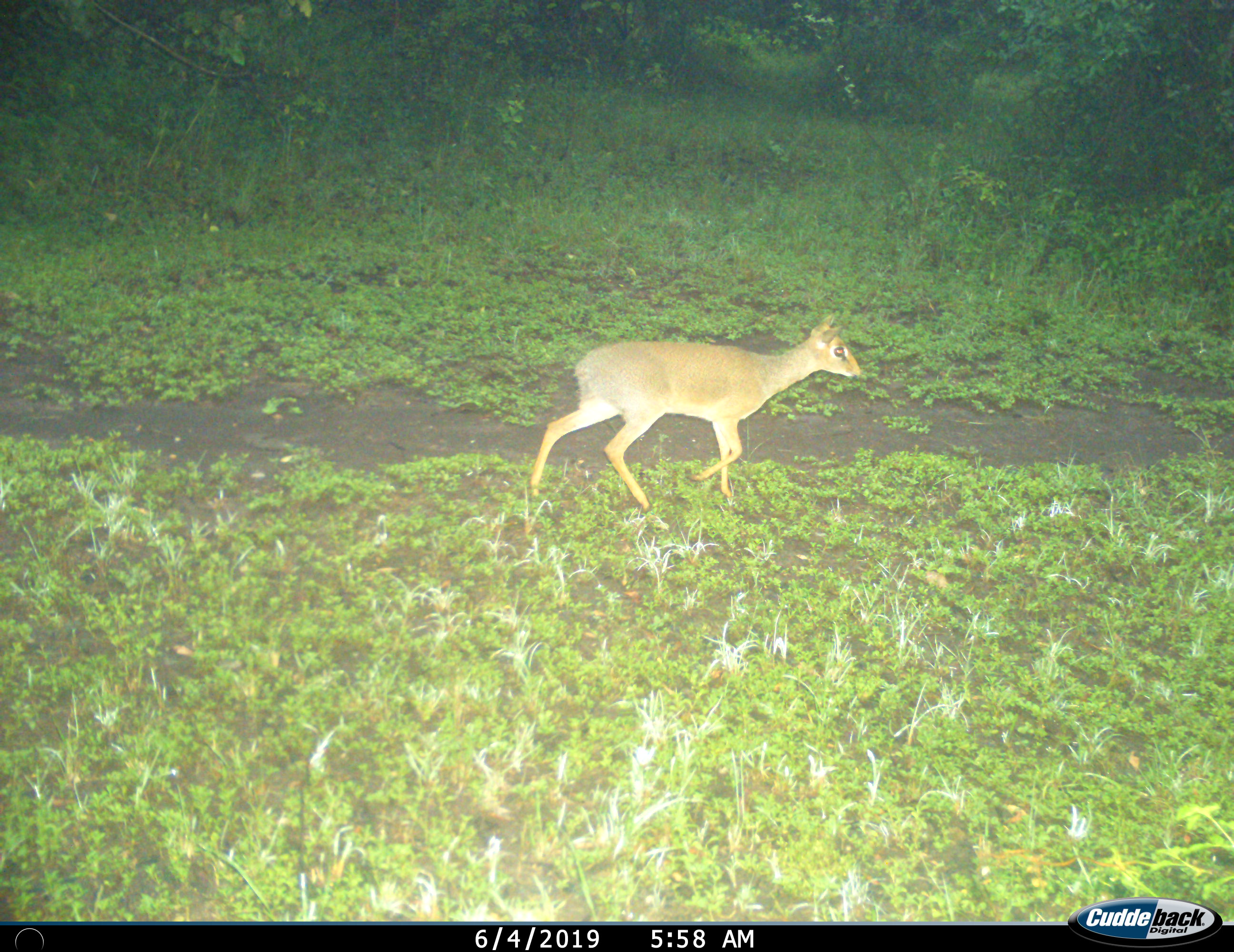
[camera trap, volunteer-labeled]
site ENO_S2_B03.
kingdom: Animalia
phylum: Chordata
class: Mammalia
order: Artiodactyla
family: Bovidae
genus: Madoqua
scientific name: Madoqua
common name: dik-dik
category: dikdik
Dikdik (dik-dik) (Madoqua), count 1. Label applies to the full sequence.